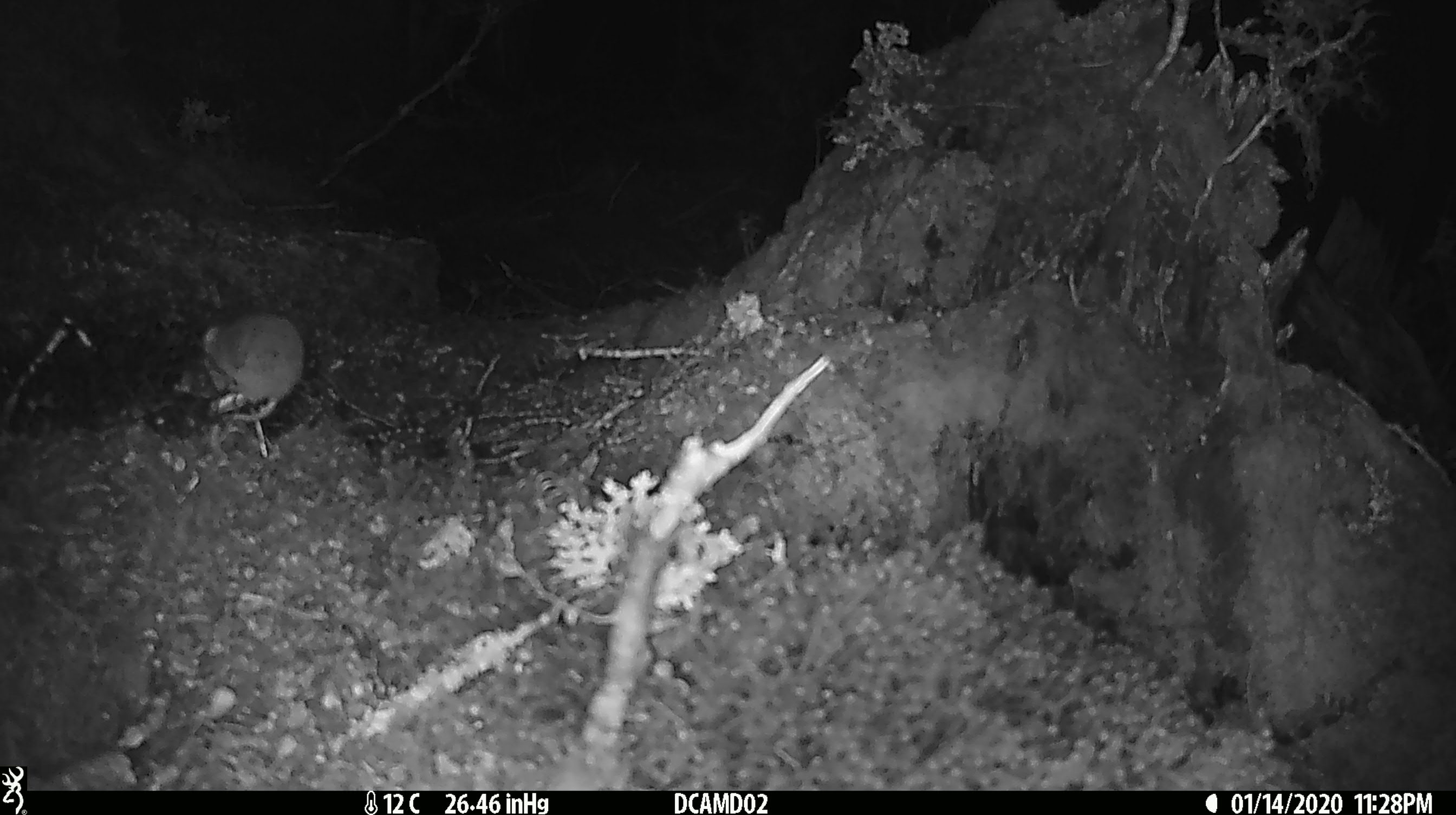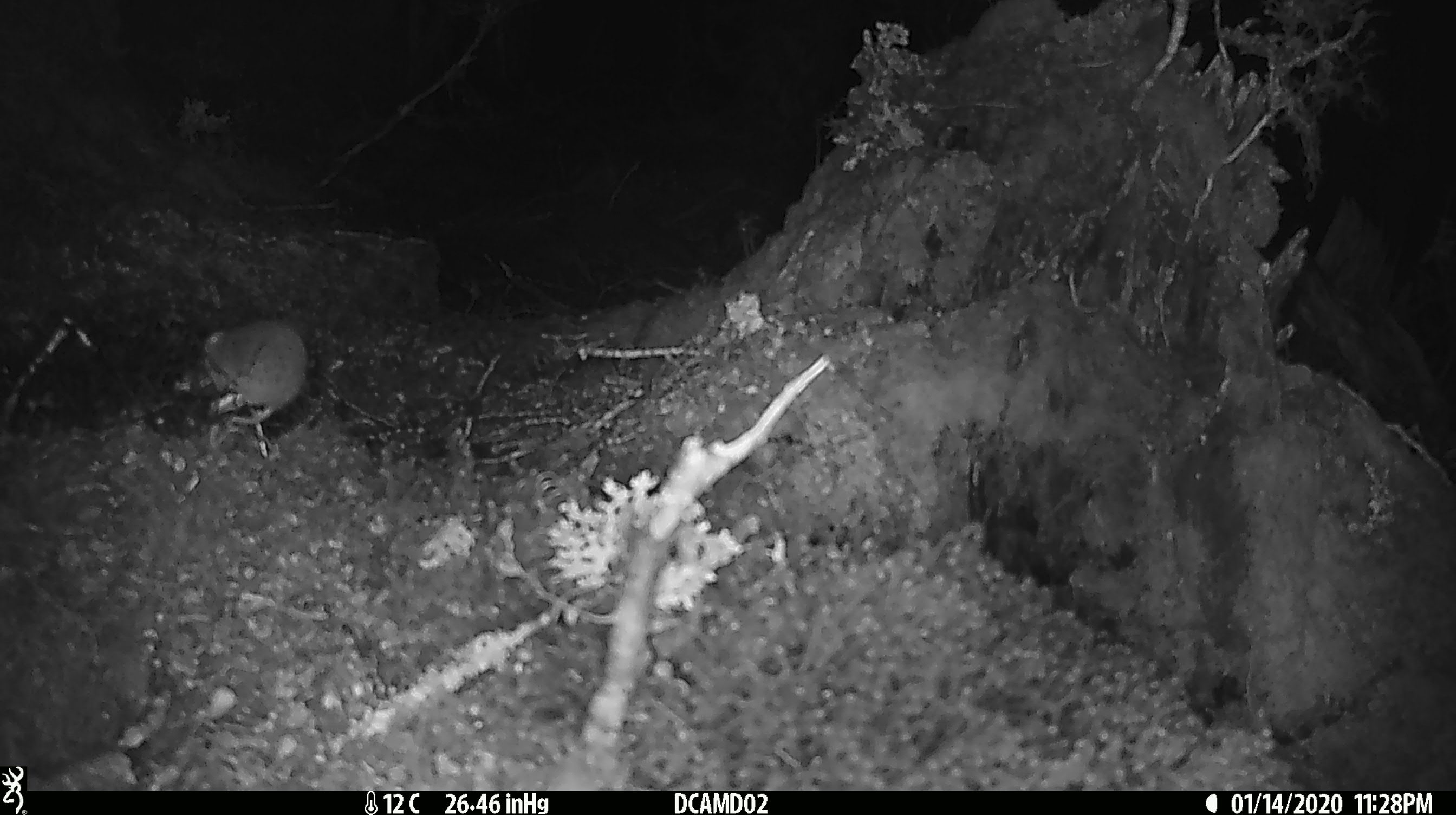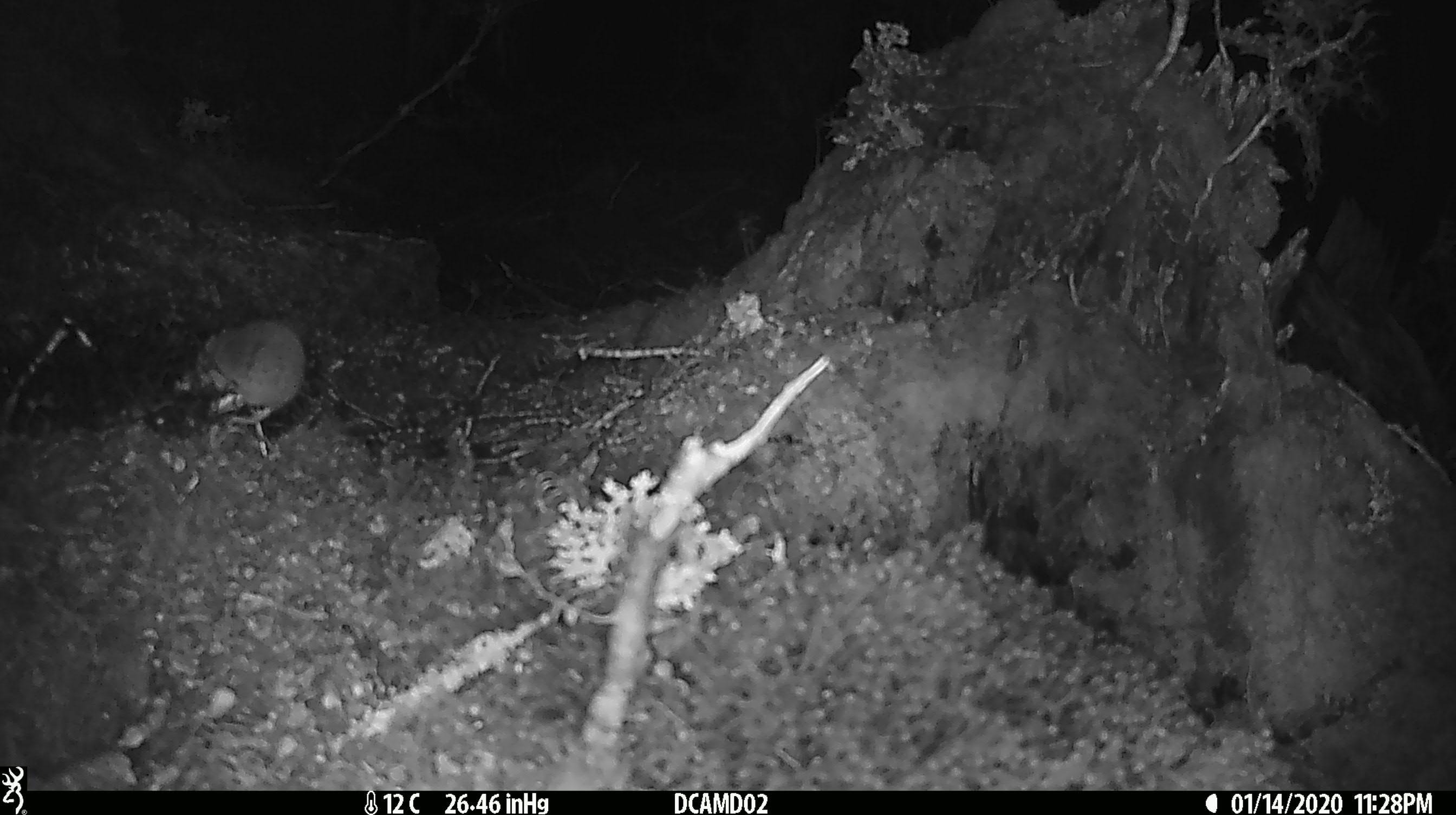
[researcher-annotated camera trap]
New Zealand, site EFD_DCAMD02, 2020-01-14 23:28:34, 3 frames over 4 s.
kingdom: Animalia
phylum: Chordata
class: Mammalia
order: Rodentia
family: Muridae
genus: Mus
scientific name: Mus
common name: mouse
Mouse (Mus).